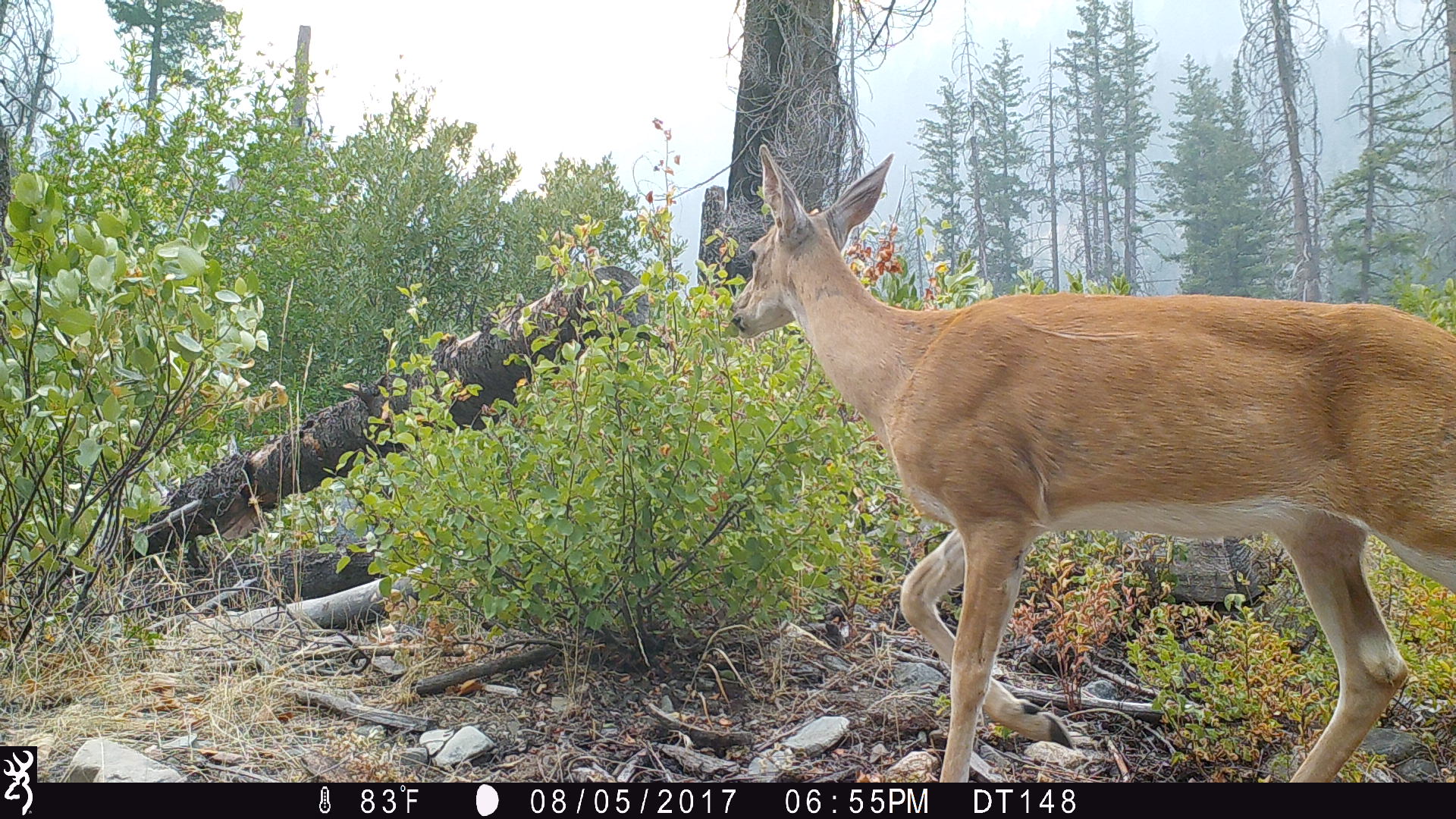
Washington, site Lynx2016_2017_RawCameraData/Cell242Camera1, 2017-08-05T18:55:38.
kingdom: Animalia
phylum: Chordata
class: Mammalia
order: Artiodactyla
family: Cervidae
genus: Odocoileus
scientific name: Odocoileus virginianus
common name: white-tailed deer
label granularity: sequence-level